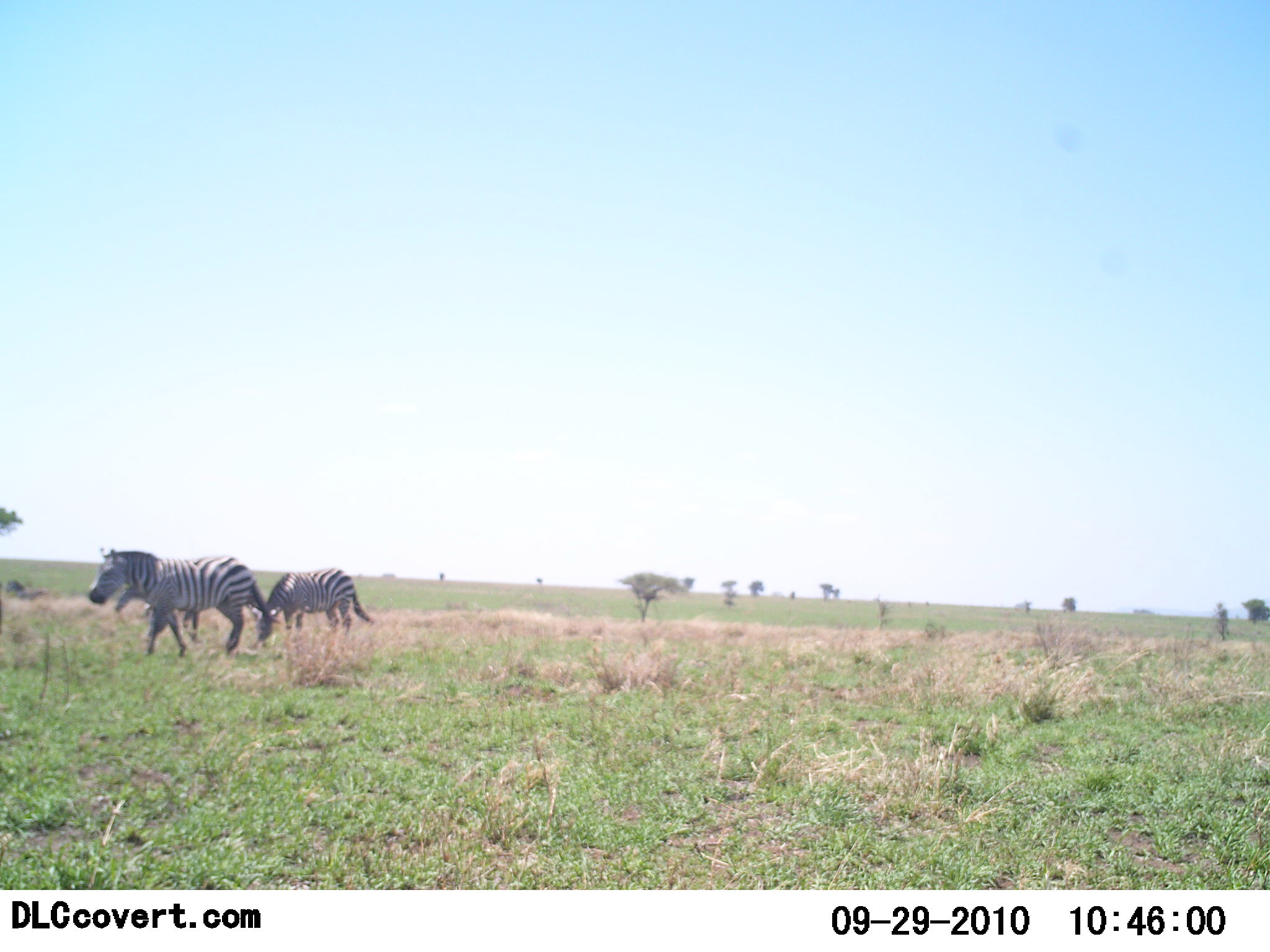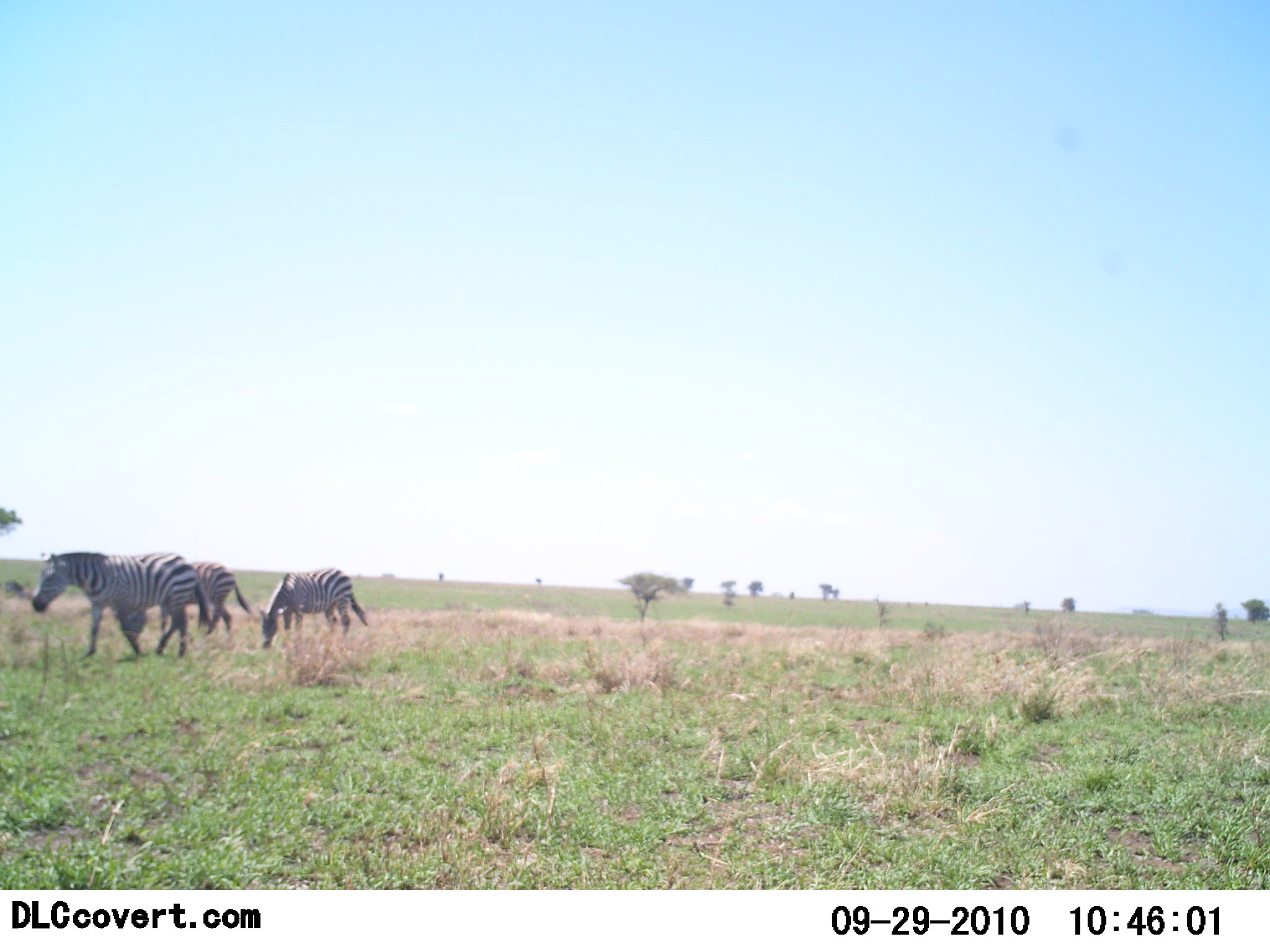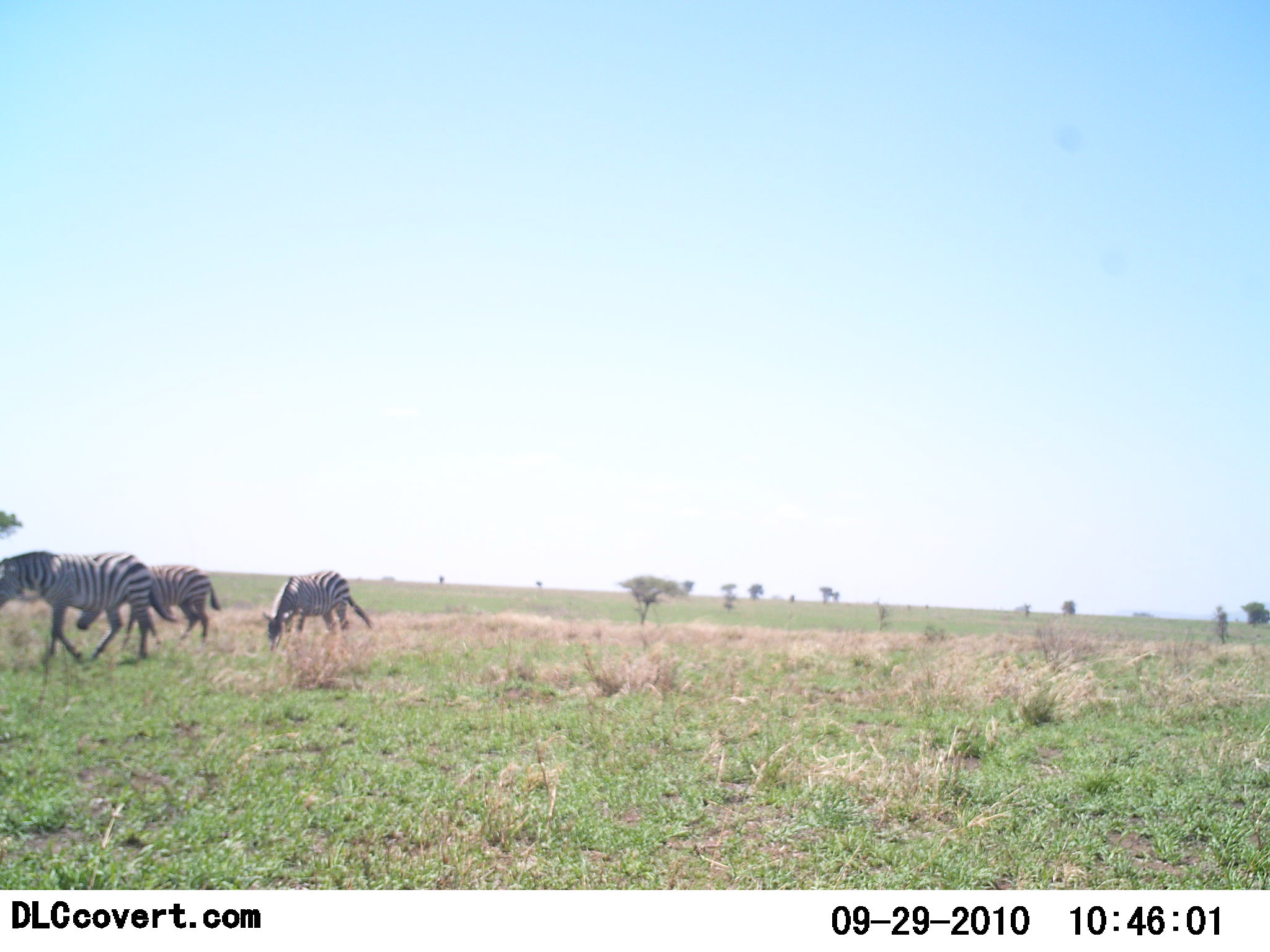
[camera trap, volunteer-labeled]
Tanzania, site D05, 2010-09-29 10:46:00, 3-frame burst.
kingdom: Animalia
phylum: Chordata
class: Mammalia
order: Perissodactyla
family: Equidae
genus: Equus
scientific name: Equus quagga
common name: plains zebra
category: zebra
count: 3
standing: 12%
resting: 0%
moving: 94%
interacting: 0%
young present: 0%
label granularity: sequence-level